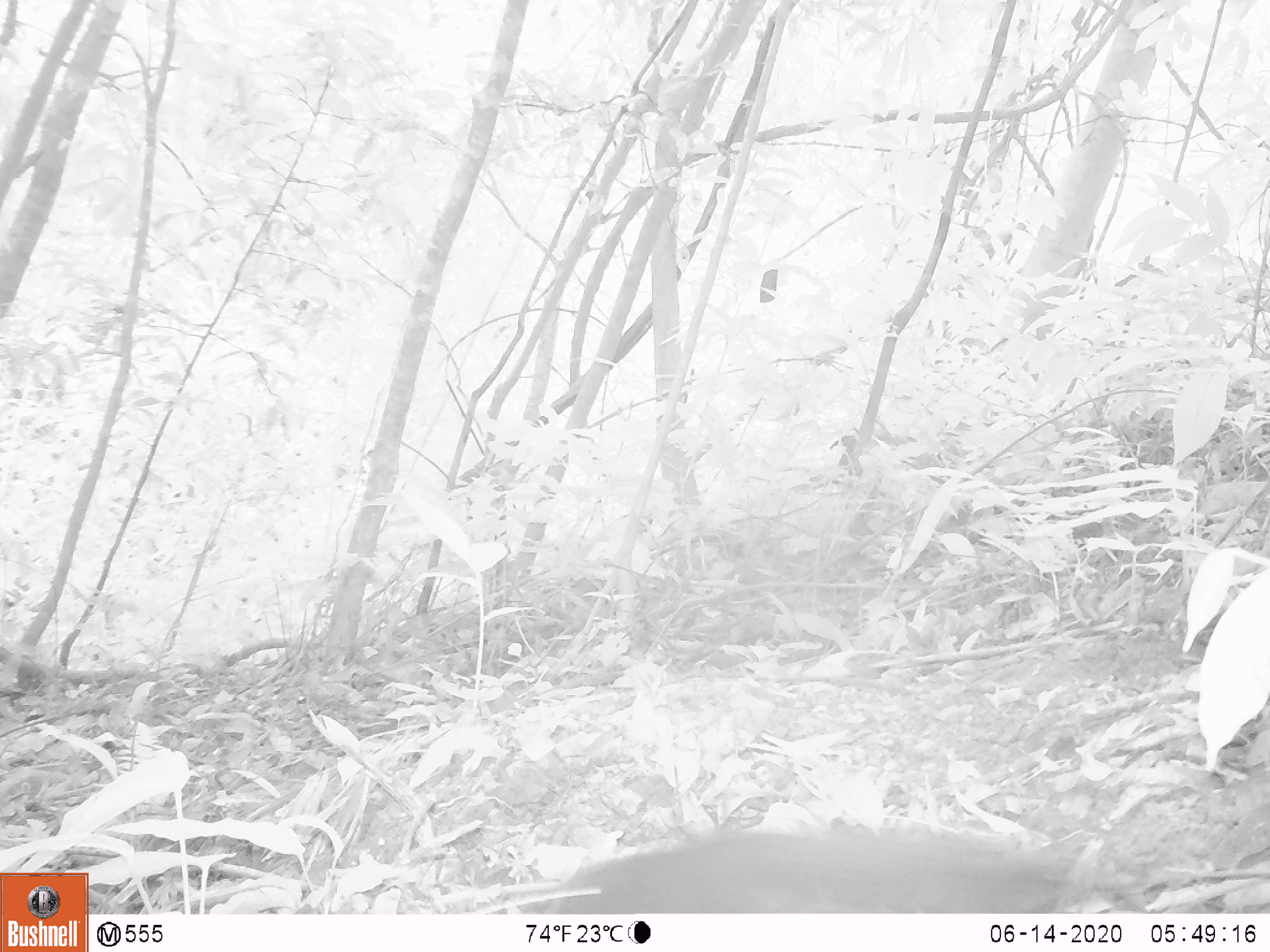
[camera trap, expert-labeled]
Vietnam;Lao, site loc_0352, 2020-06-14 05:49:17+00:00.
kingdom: Animalia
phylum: Chordata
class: Mammalia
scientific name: Mammalia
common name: mammal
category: unidentified small mammal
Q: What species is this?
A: Unidentified small mammal (mammal) (Mammalia).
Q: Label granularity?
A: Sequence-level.